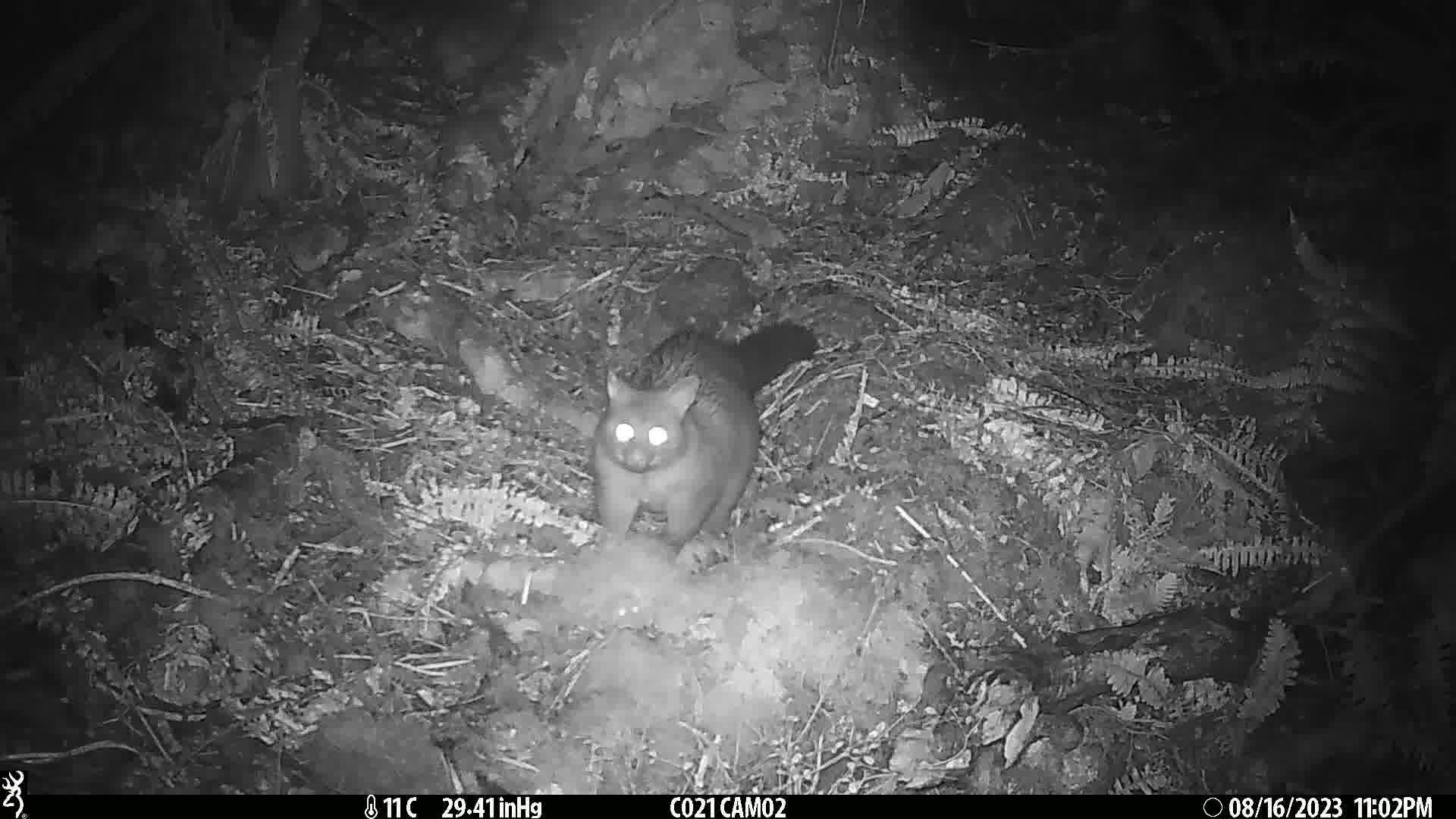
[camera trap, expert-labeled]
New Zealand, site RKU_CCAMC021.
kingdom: Animalia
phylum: Chordata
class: Mammalia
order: Diprotodontia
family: Phalangeridae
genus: Trichosurus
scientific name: Trichosurus vulpecula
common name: common brushtail possum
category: possum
Possum (common brushtail possum) (Trichosurus vulpecula).